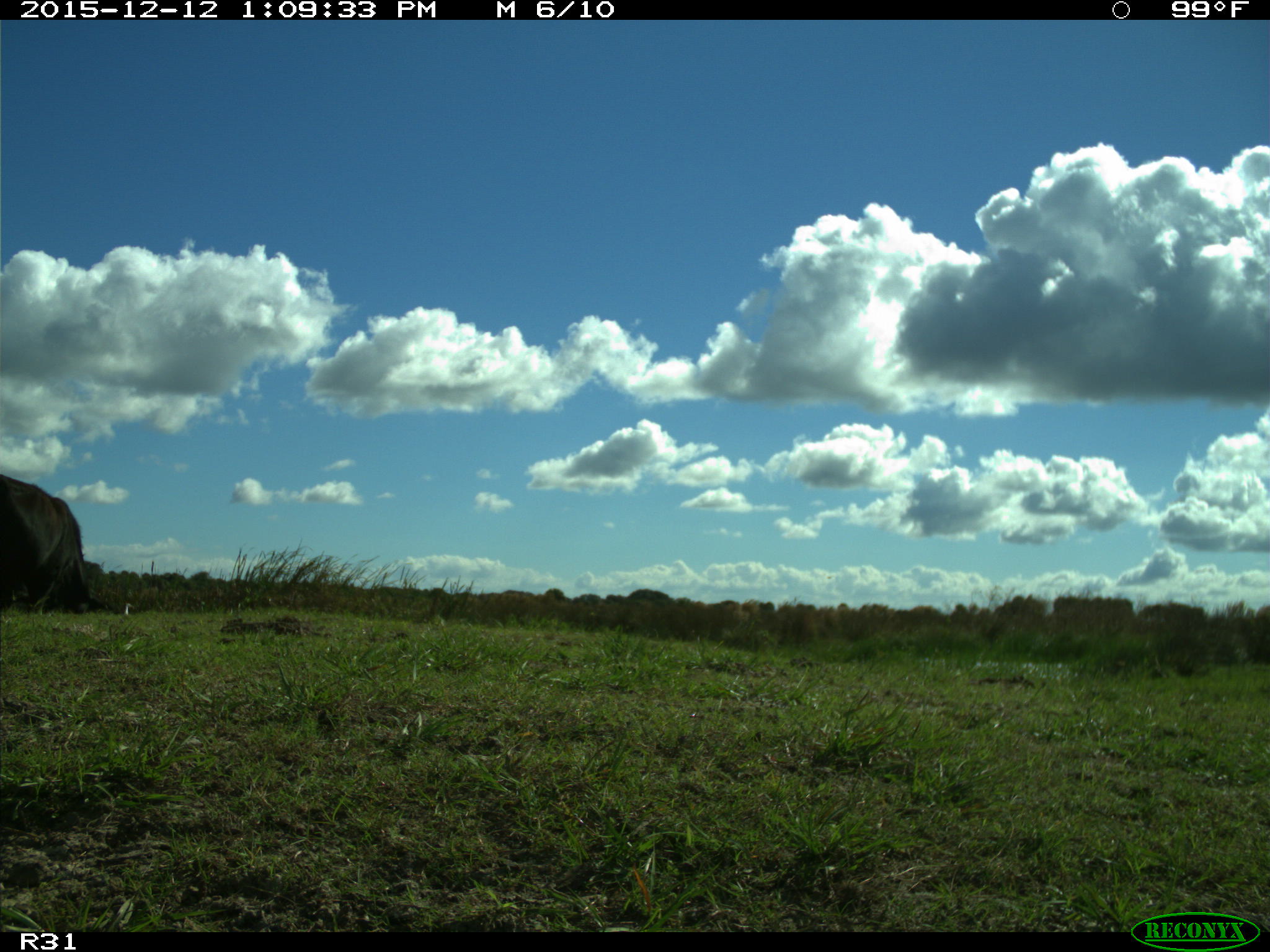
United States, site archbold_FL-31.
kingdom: Animalia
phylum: Chordata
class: Mammalia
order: Artiodactyla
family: Bovidae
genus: Bos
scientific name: Bos taurus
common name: domestic cow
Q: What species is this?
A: Bos taurus (domestic cow).